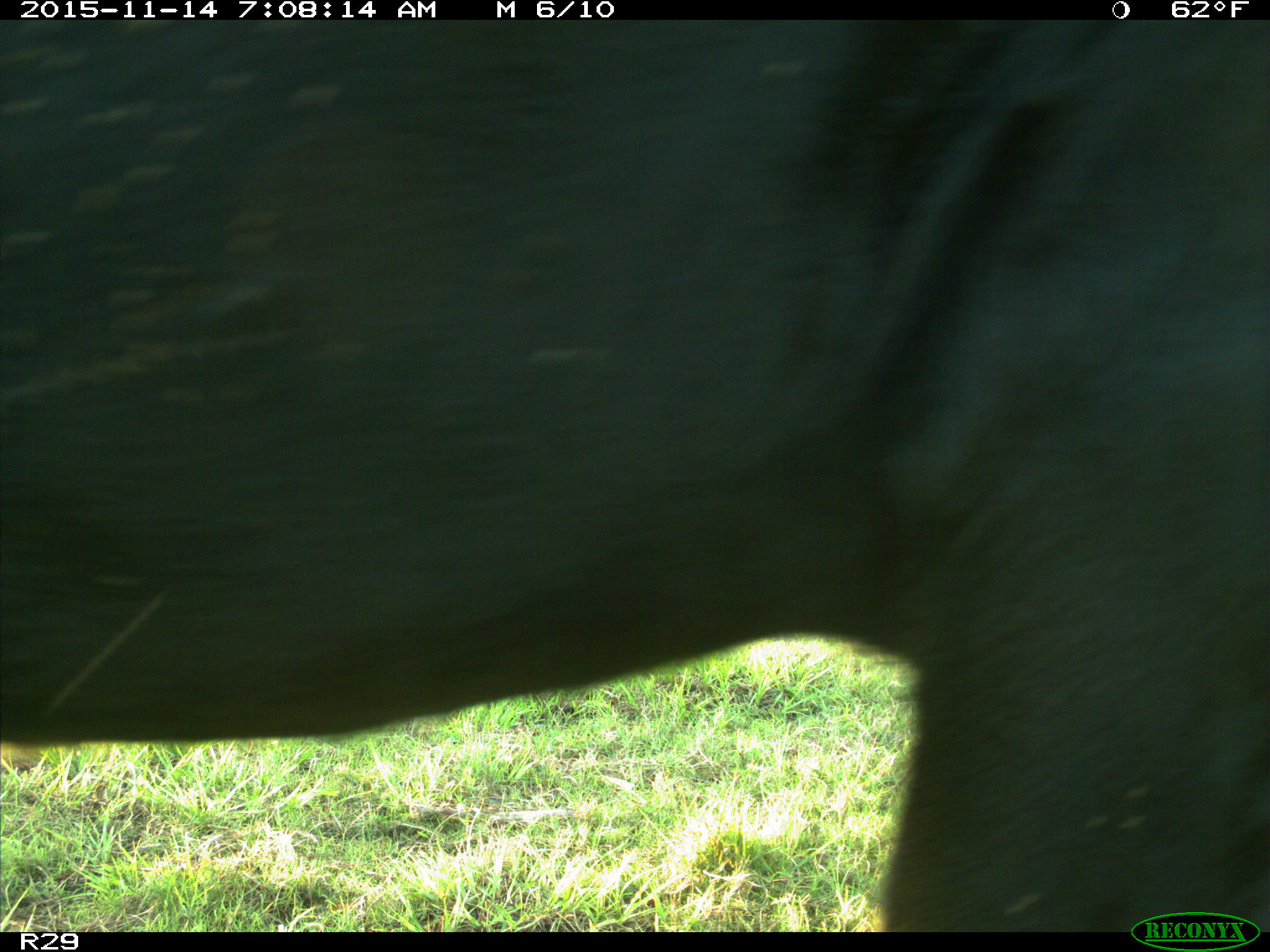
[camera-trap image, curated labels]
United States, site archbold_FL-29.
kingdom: Animalia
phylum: Chordata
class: Mammalia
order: Artiodactyla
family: Bovidae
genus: Bos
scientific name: Bos taurus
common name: domestic cow